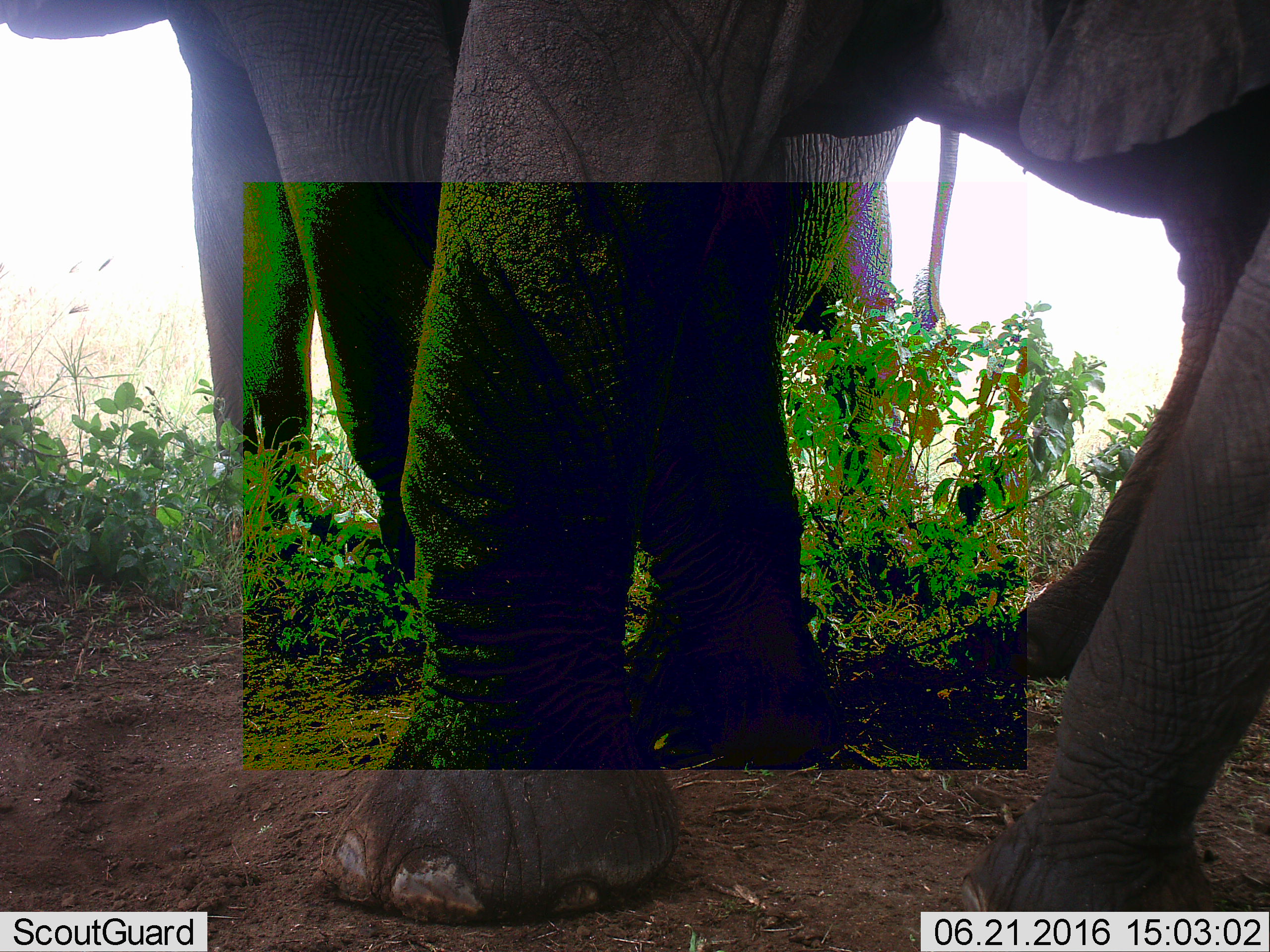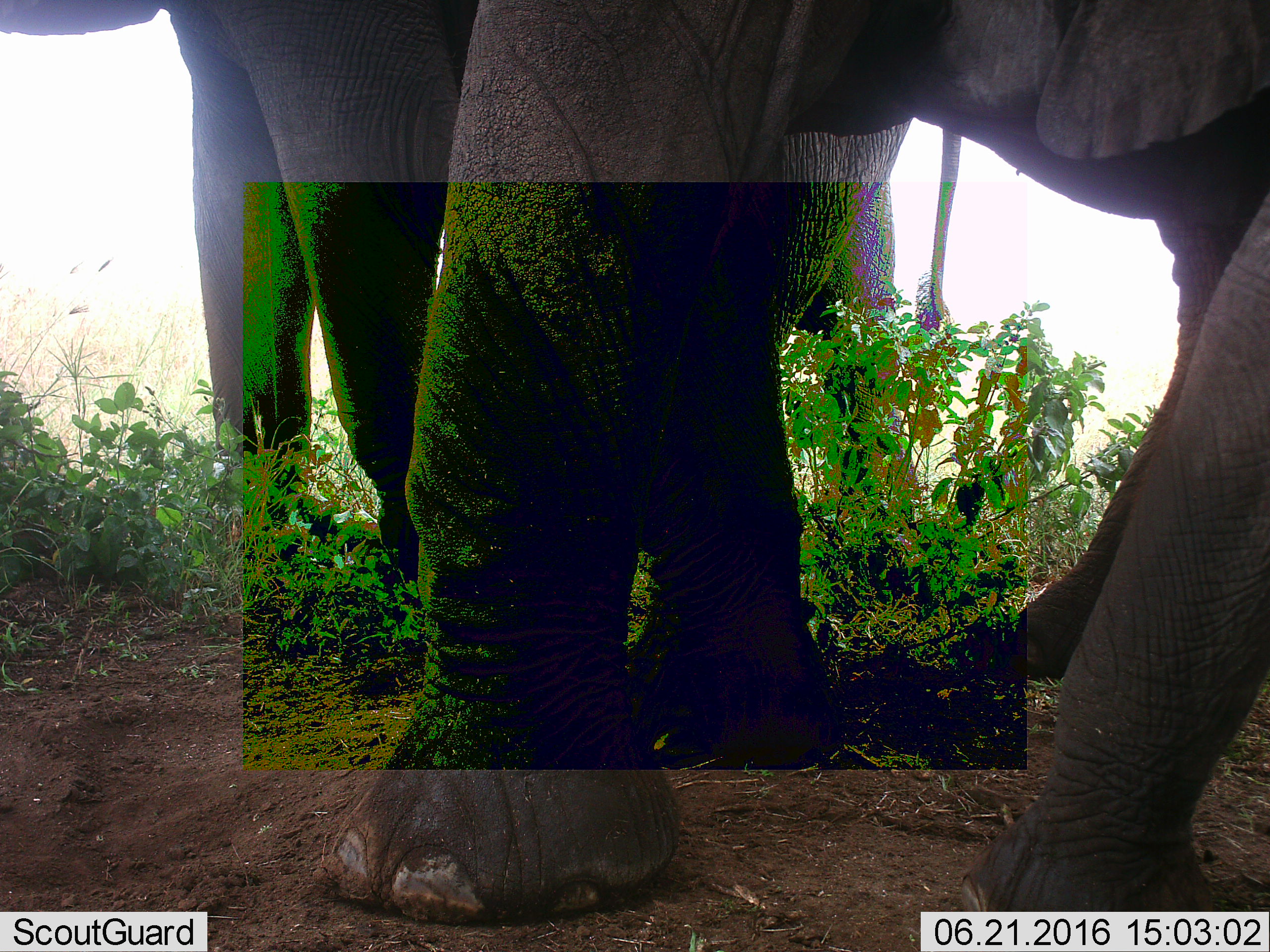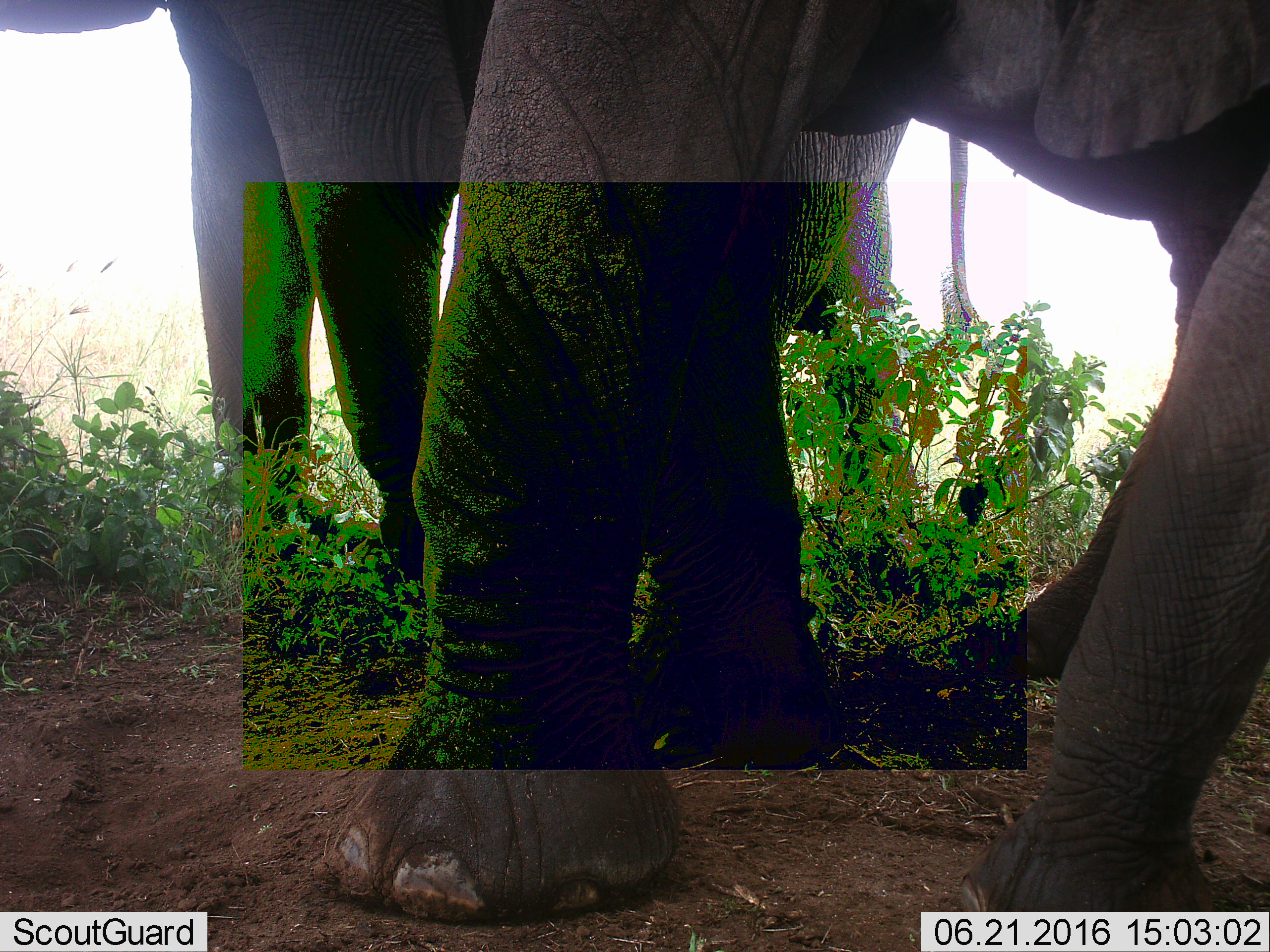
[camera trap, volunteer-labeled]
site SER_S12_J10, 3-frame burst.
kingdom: Animalia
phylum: Chordata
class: Mammalia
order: Proboscidea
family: Elephantidae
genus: Loxodonta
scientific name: Loxodonta africana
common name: african bush elephant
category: elephant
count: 2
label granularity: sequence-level